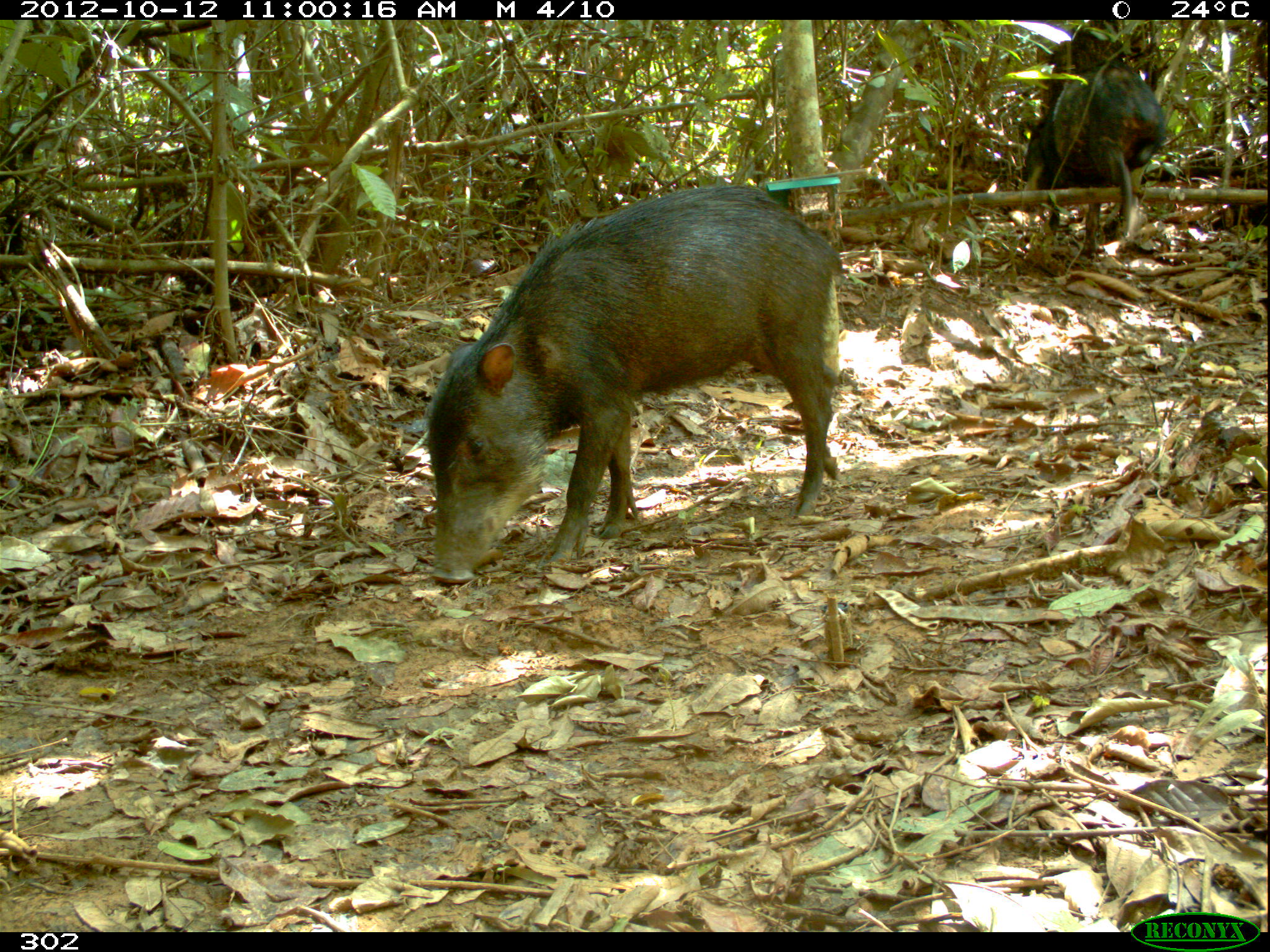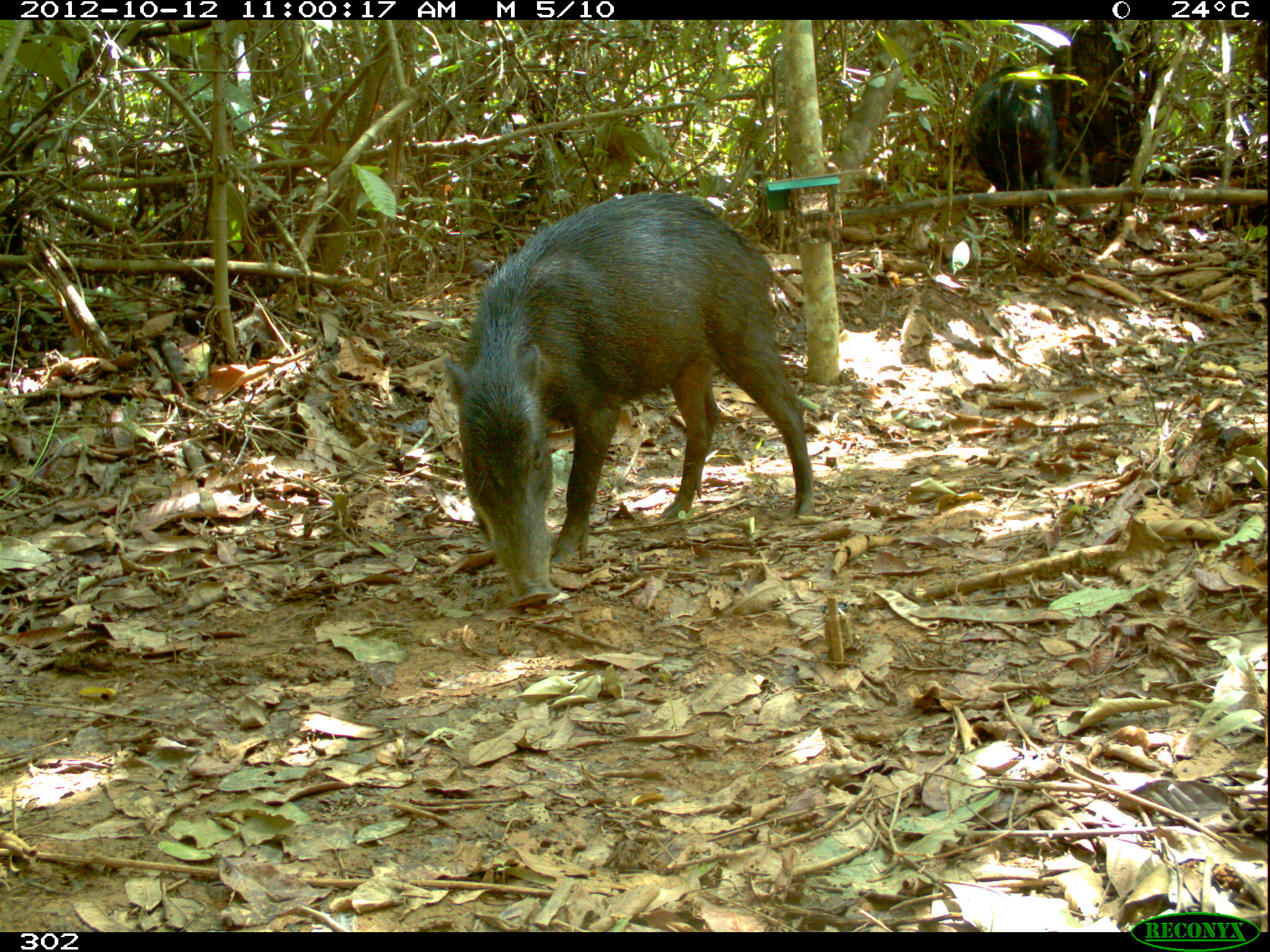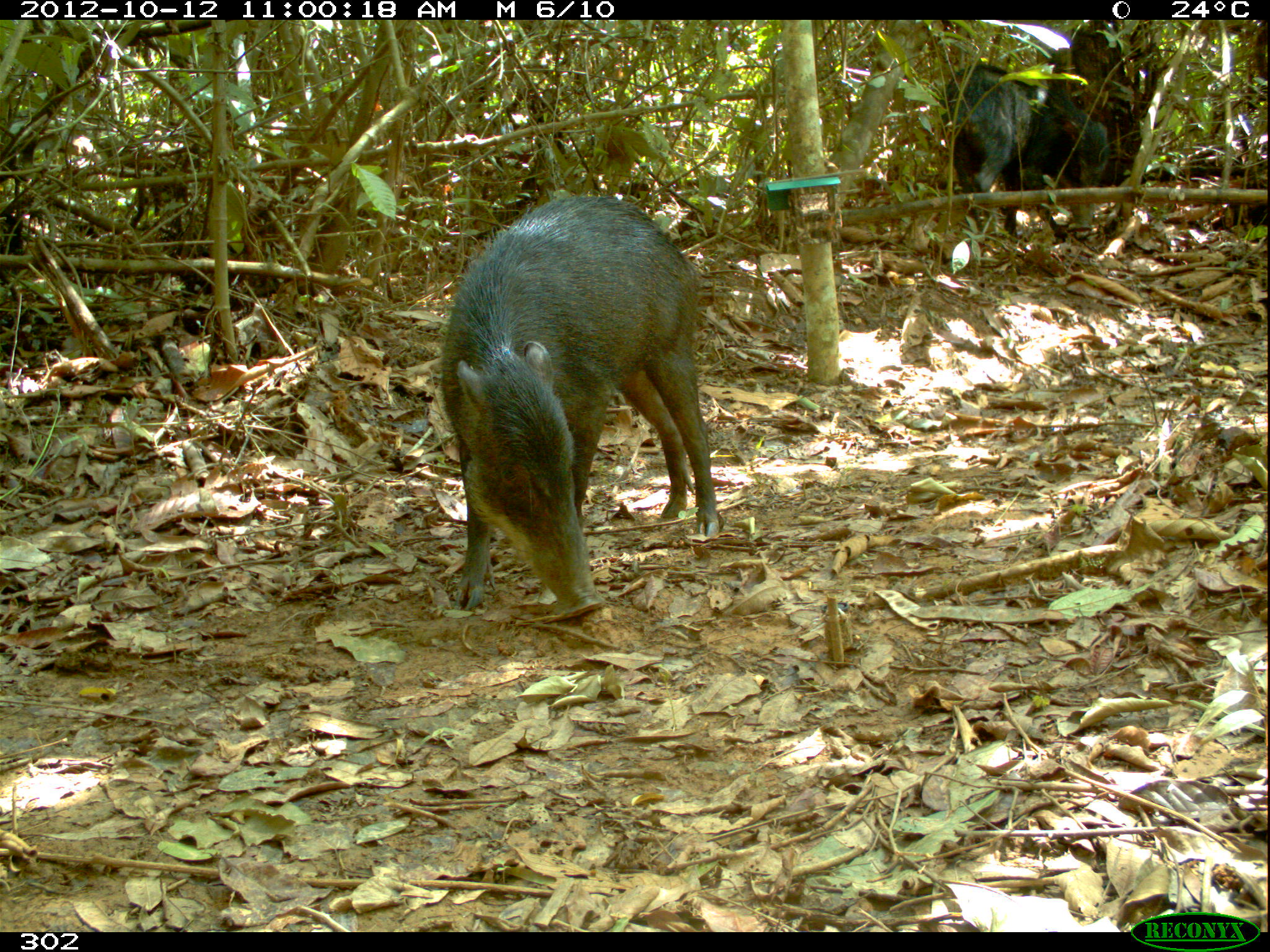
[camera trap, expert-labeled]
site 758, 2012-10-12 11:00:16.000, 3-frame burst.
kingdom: Animalia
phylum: Chordata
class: Mammalia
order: Artiodactyla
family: Tayassuidae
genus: Tayassu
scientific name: Tayassu pecari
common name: white-lipped peccary